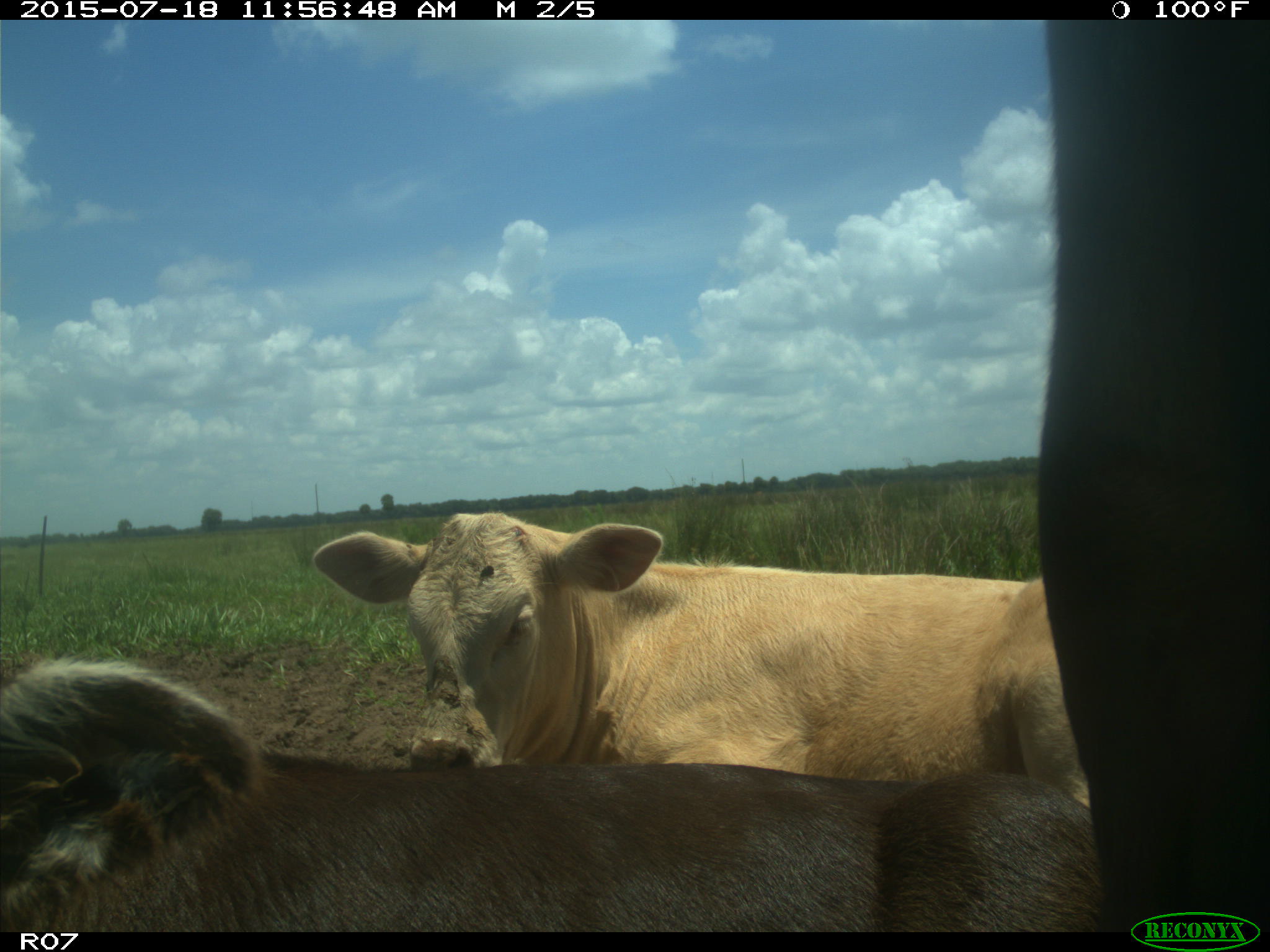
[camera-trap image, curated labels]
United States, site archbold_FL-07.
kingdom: Animalia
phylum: Chordata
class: Mammalia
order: Artiodactyla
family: Bovidae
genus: Bos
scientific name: Bos taurus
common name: domestic cow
Bos taurus (domestic cow).